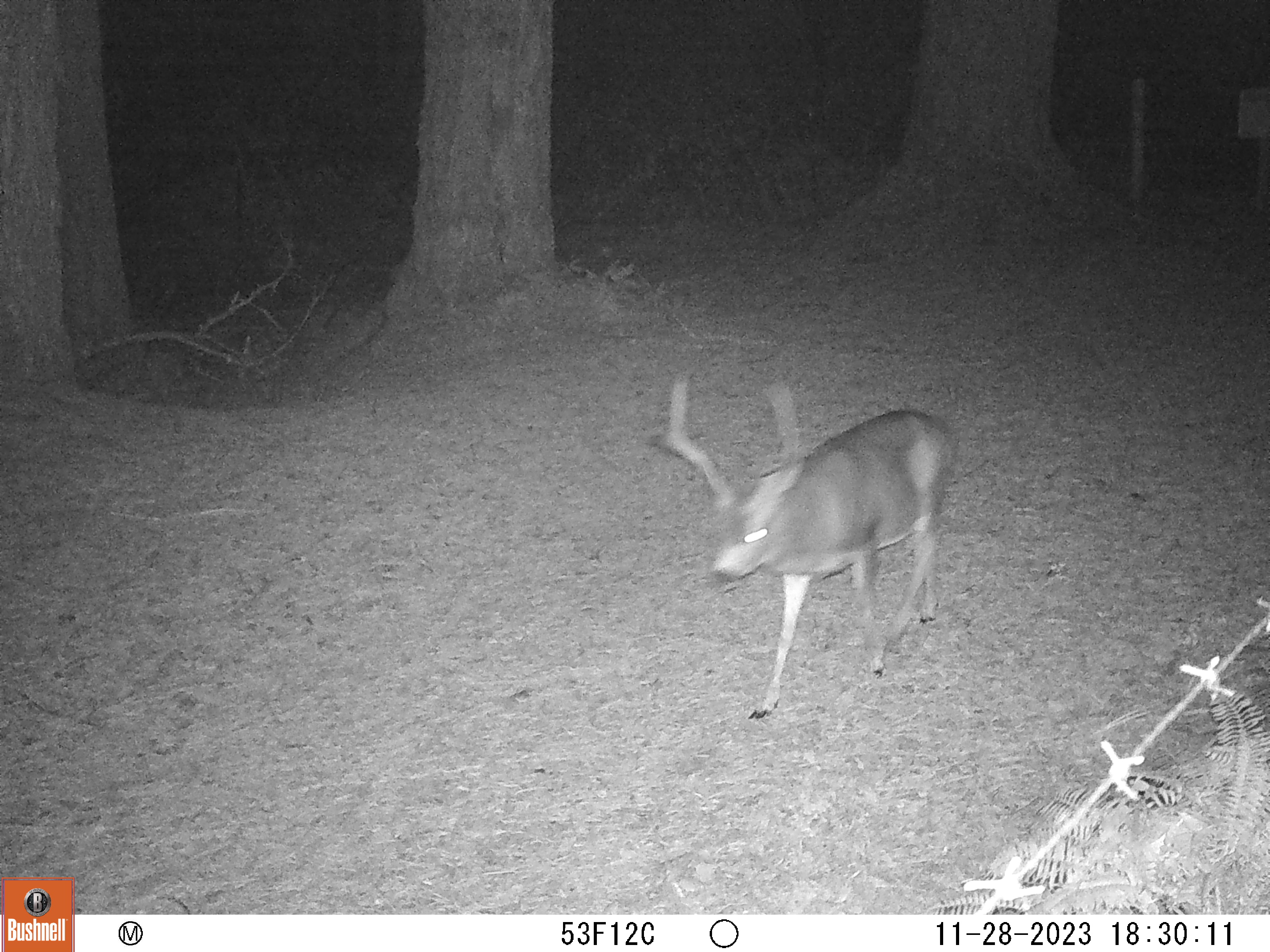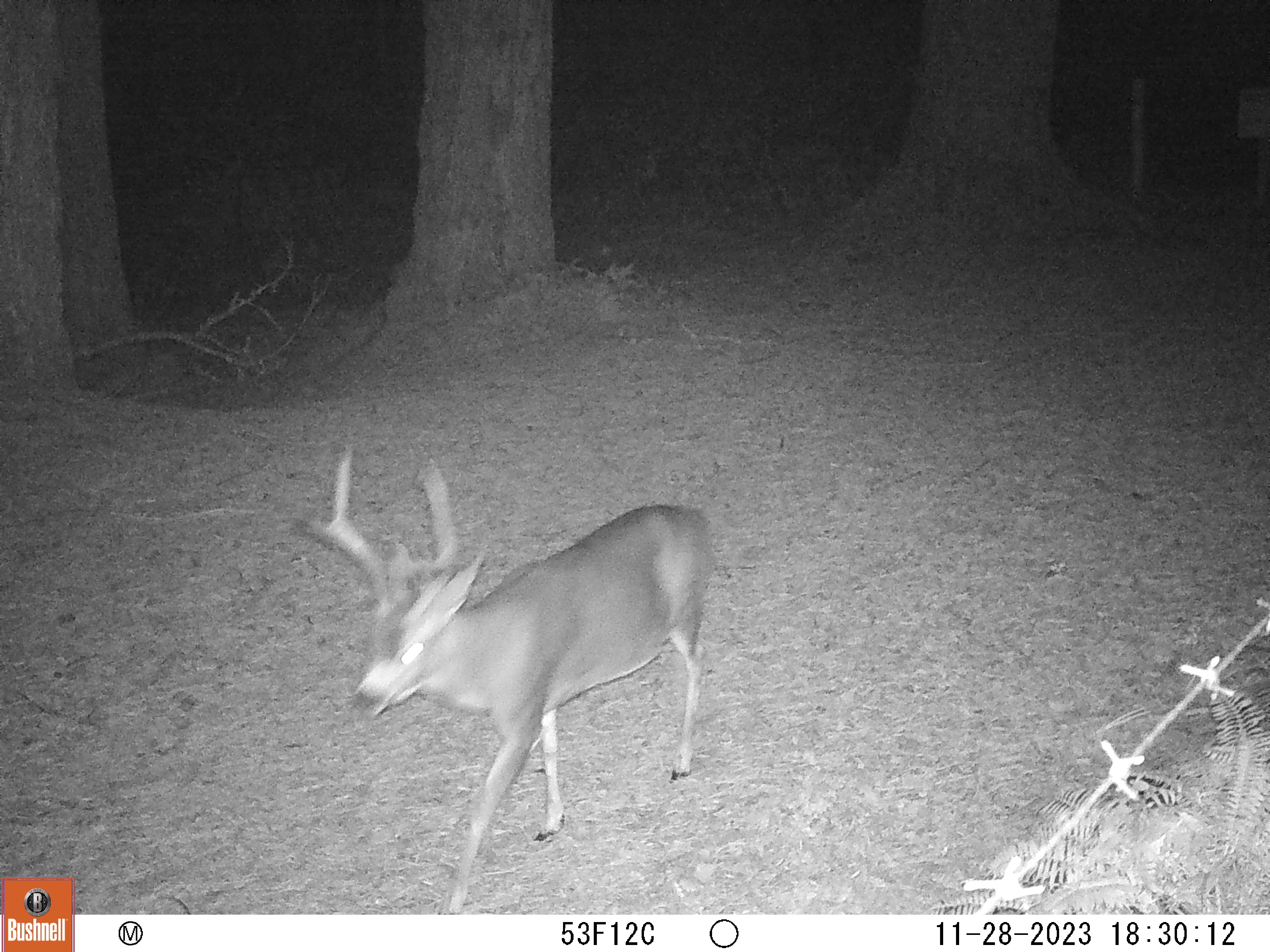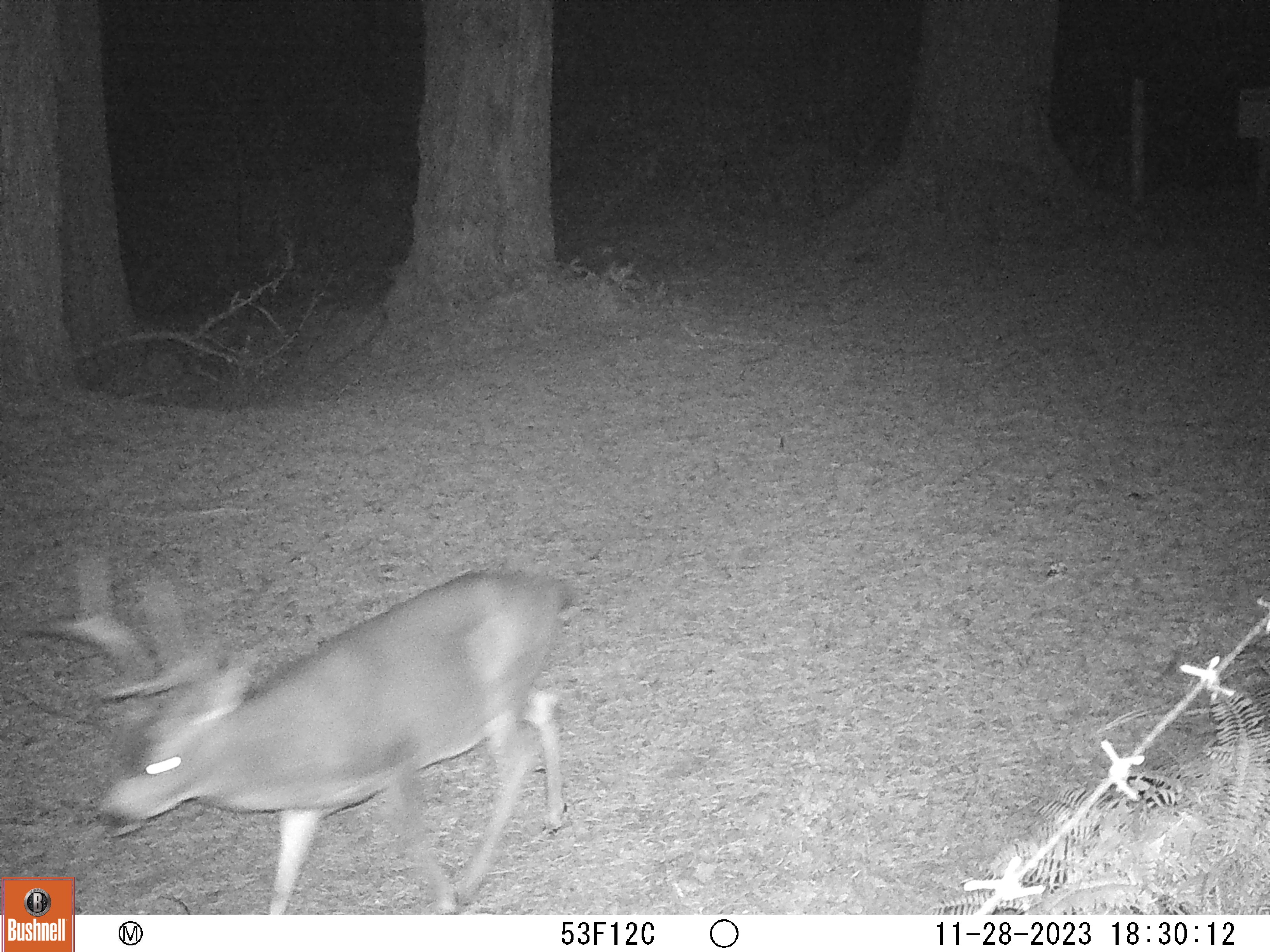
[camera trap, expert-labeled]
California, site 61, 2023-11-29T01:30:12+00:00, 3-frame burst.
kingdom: Animalia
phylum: Chordata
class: Mammalia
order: Artiodactyla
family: Cervidae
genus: Odocoileus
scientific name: Odocoileus hemionus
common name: mule deer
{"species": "mule deer (Odocoileus hemionus)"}